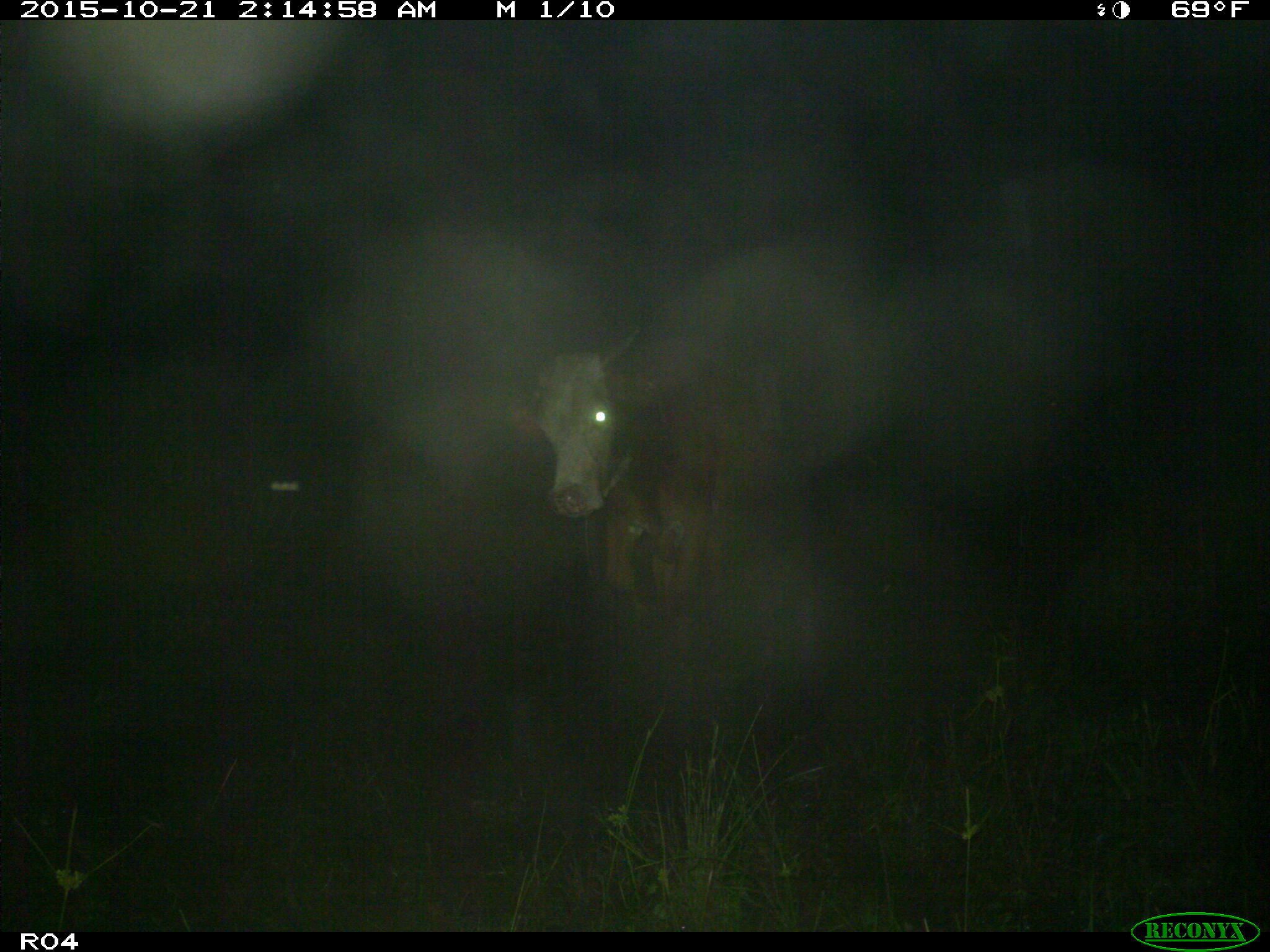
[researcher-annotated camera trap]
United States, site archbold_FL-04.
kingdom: Animalia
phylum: Chordata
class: Mammalia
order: Artiodactyla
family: Bovidae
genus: Bos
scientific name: Bos taurus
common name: domestic cow